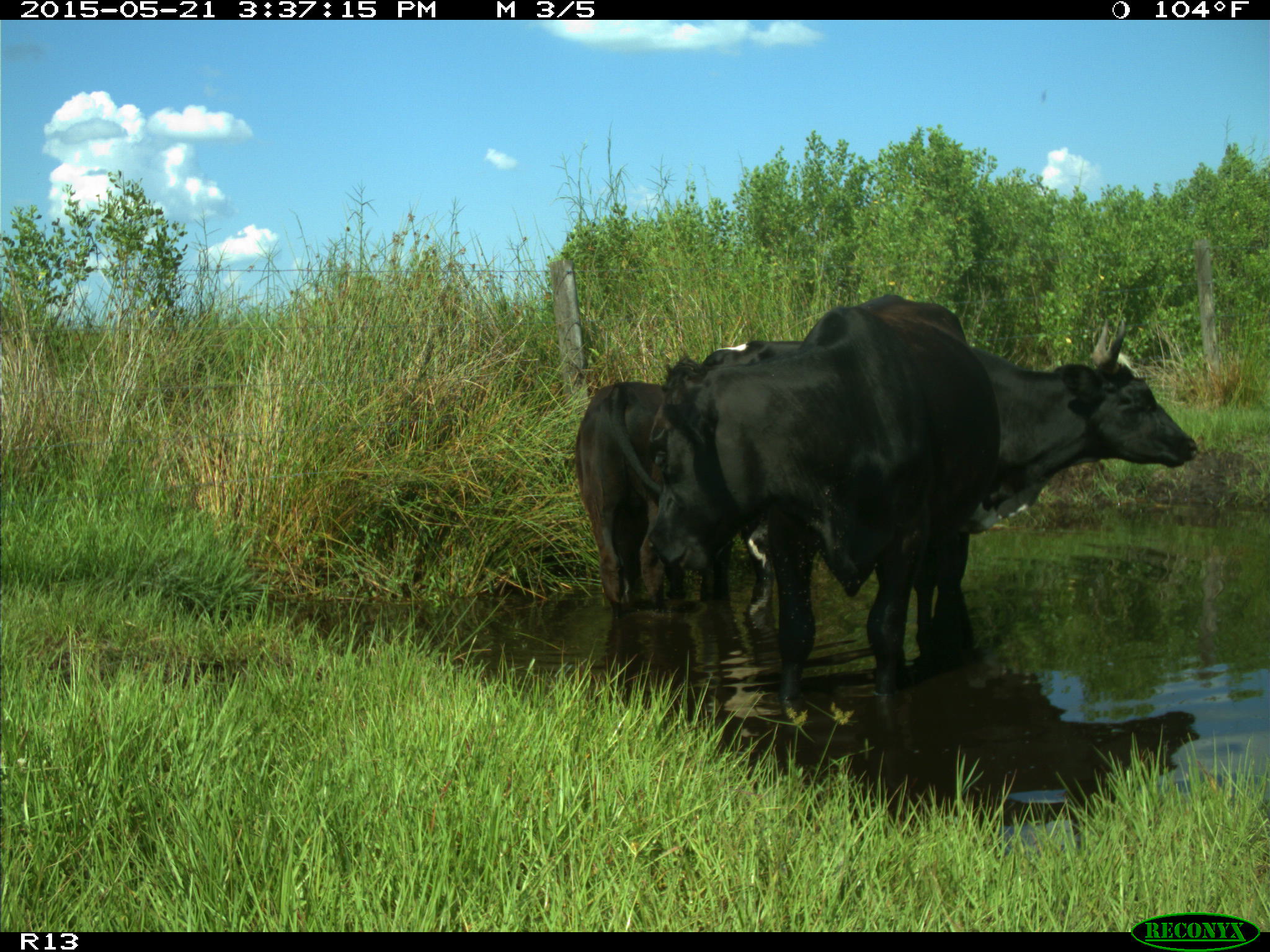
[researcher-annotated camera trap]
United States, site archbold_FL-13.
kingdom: Animalia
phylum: Chordata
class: Mammalia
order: Artiodactyla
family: Bovidae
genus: Bos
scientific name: Bos taurus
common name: domestic cow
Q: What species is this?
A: Bos taurus (domestic cow).